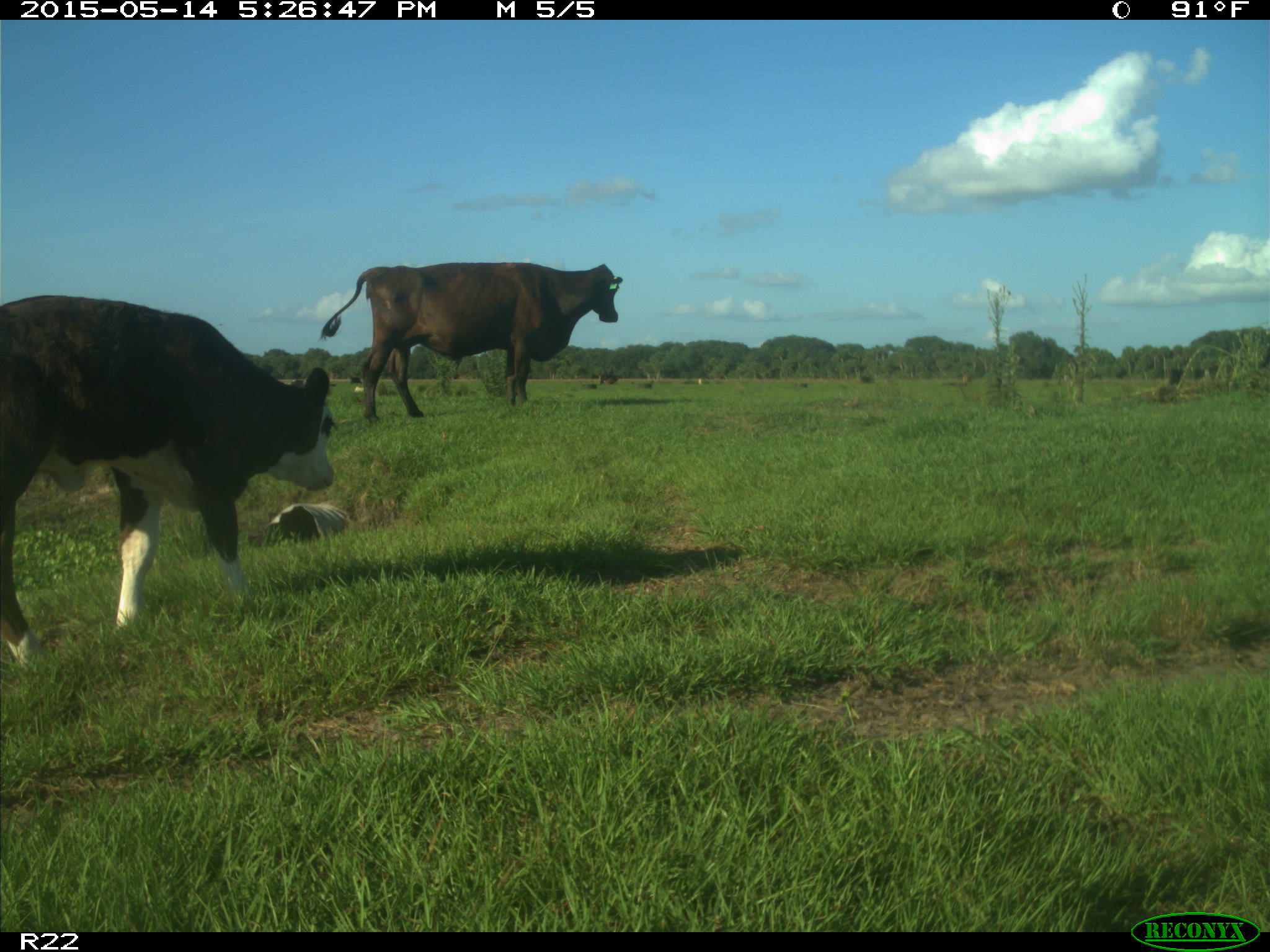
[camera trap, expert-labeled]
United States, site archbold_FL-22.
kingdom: Animalia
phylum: Chordata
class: Mammalia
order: Artiodactyla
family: Bovidae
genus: Bos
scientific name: Bos taurus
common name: domestic cow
Bos taurus (domestic cow).